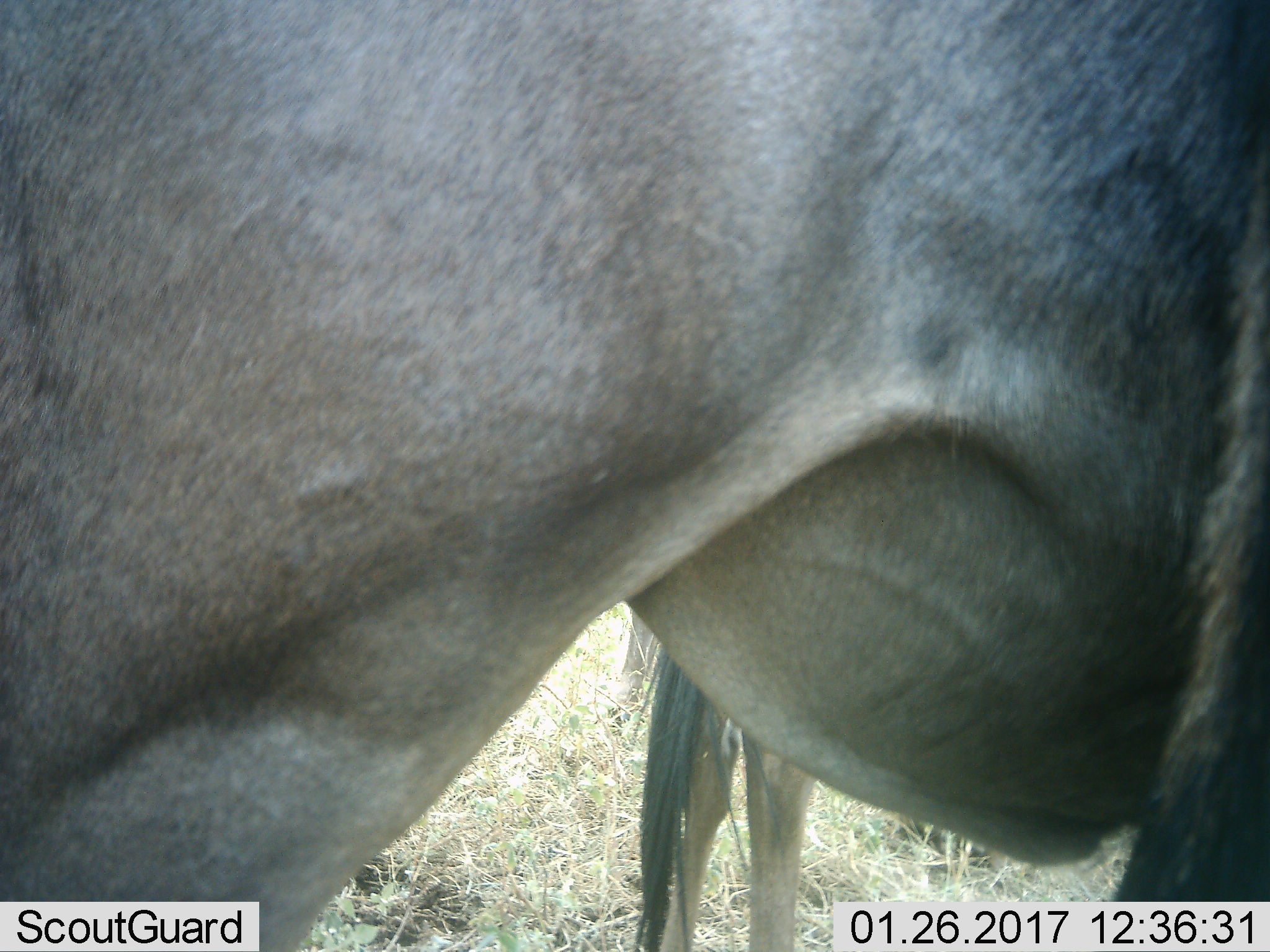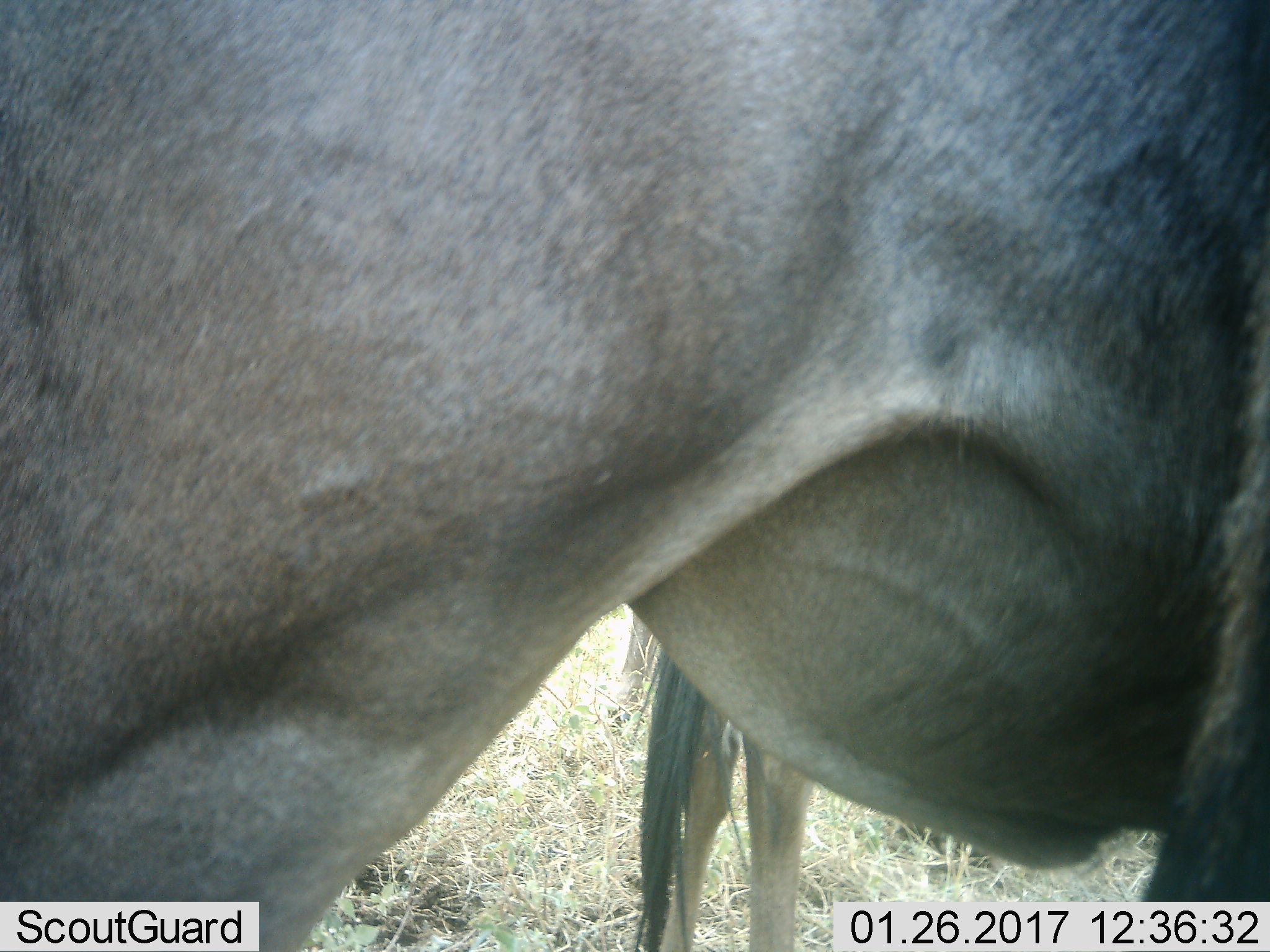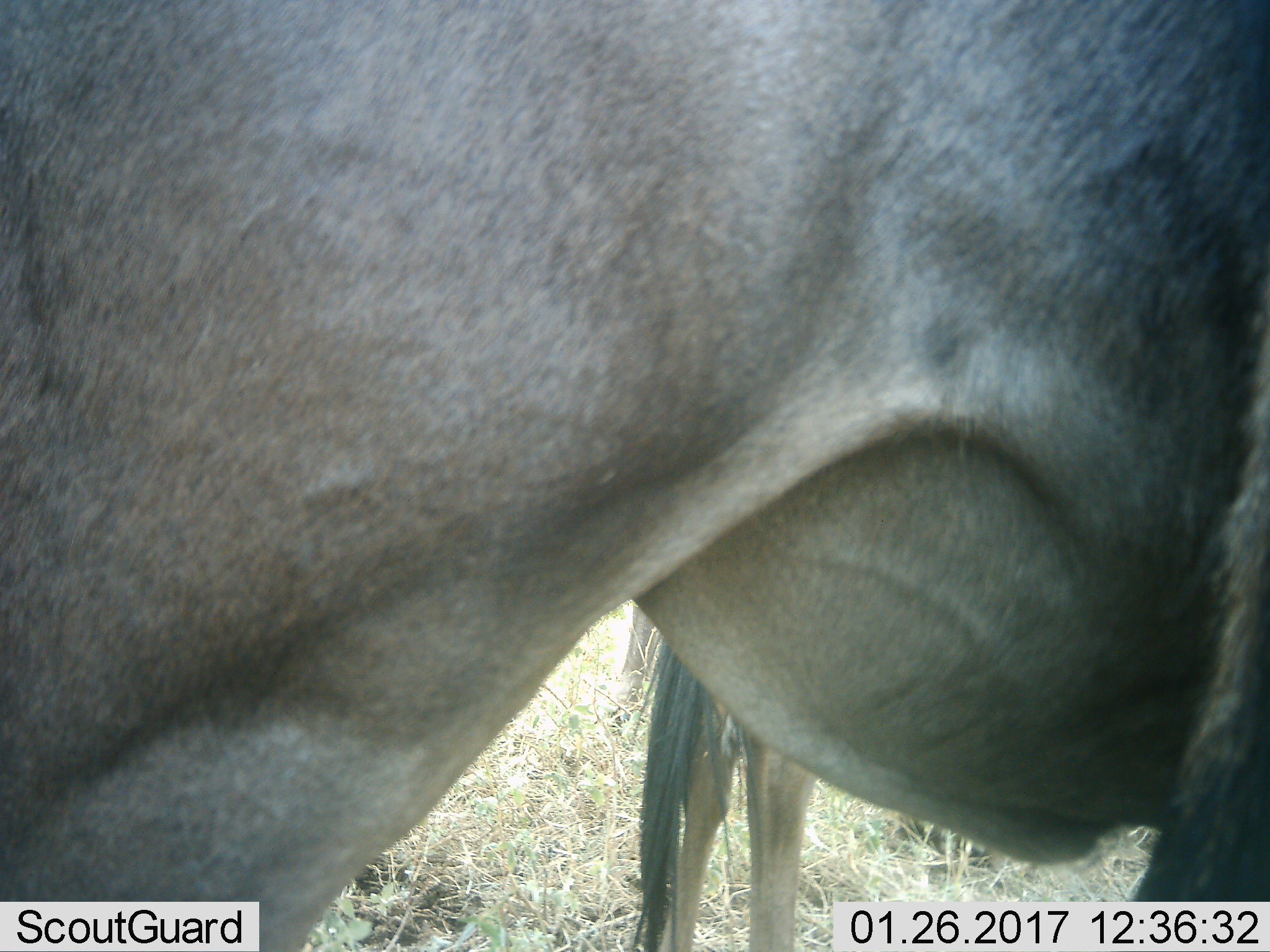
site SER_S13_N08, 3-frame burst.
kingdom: Animalia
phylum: Chordata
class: Mammalia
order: Artiodactyla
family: Bovidae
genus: Connochaetes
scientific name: Connochaetes taurinus taurinus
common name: blue wildebeest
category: wildebeestblue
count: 2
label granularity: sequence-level